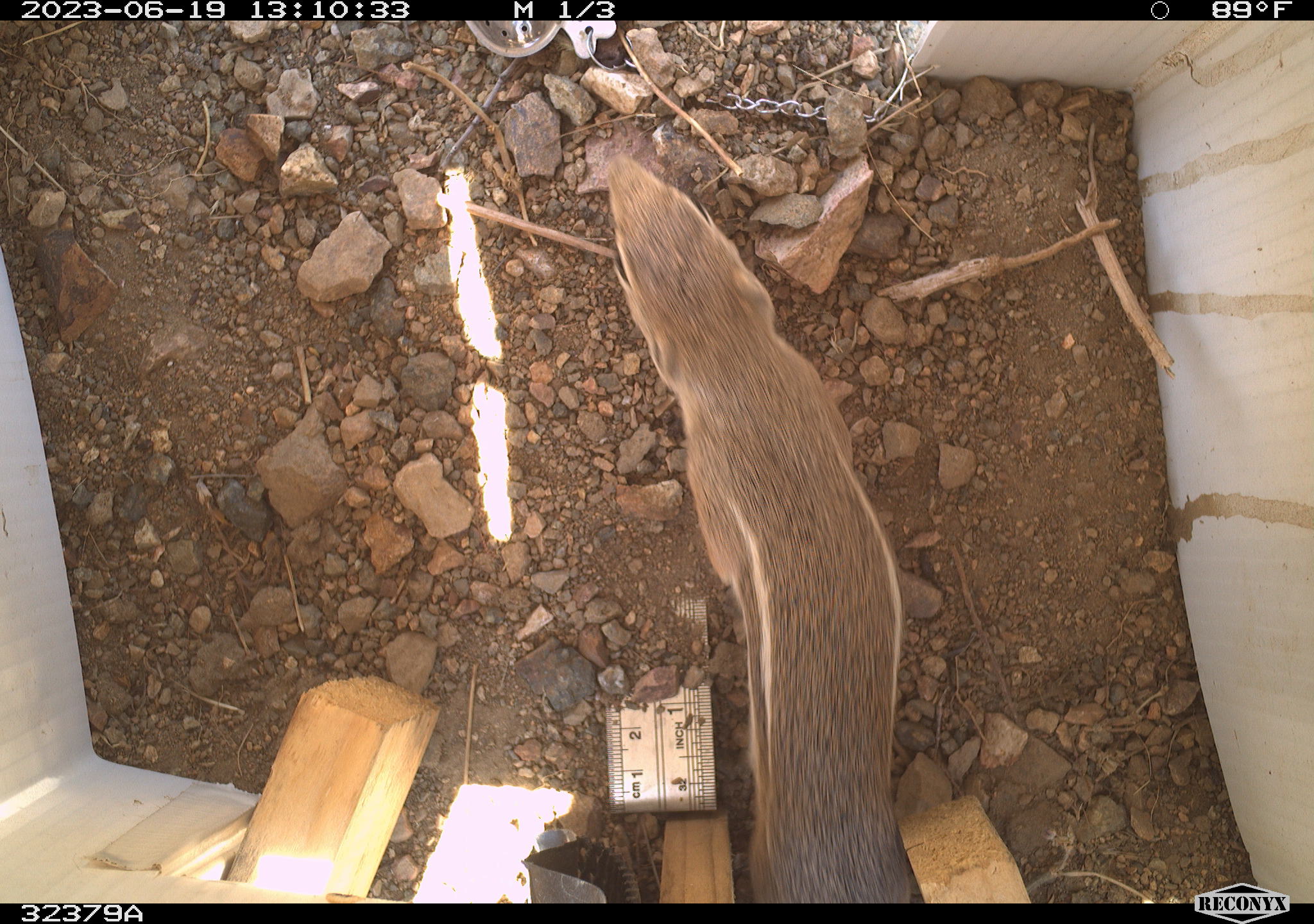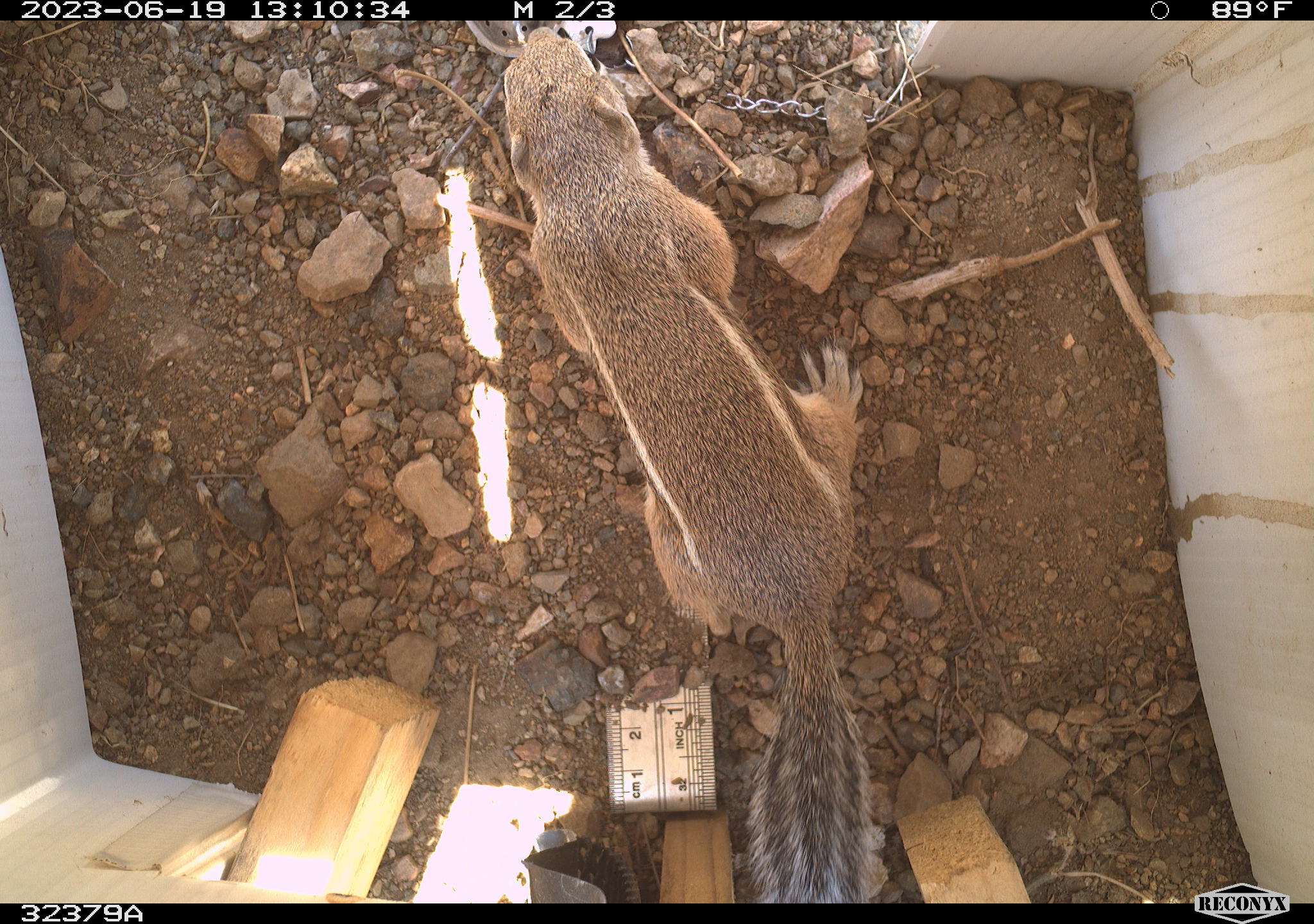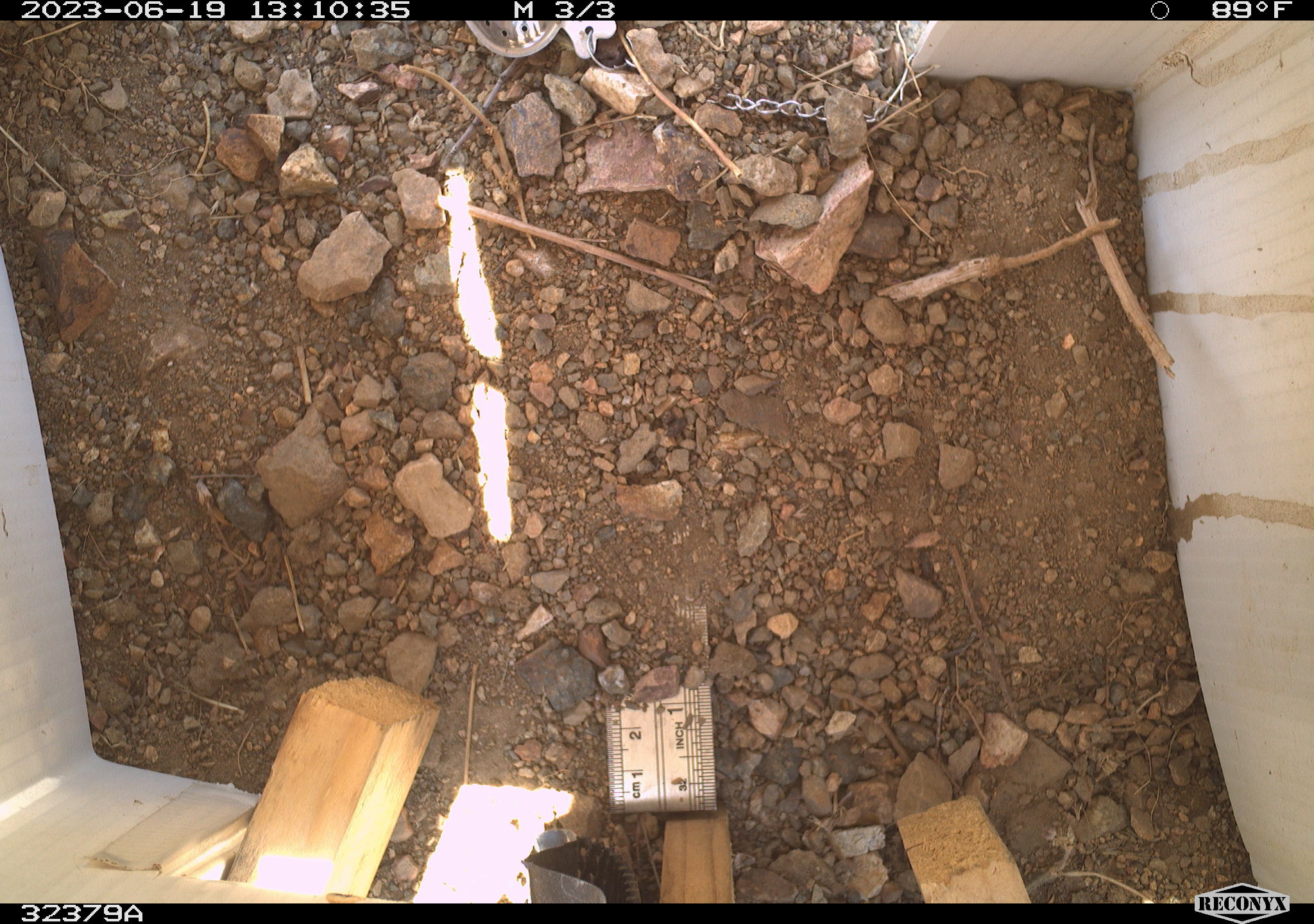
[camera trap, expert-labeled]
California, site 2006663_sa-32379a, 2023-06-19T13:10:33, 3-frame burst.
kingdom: Animalia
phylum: Chordata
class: Mammalia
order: Rodentia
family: Sciuridae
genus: Ammospermophilus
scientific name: Ammospermophilus leucurus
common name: white-tailed antelope squirrel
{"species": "white-tailed antelope squirrel (Ammospermophilus leucurus)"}